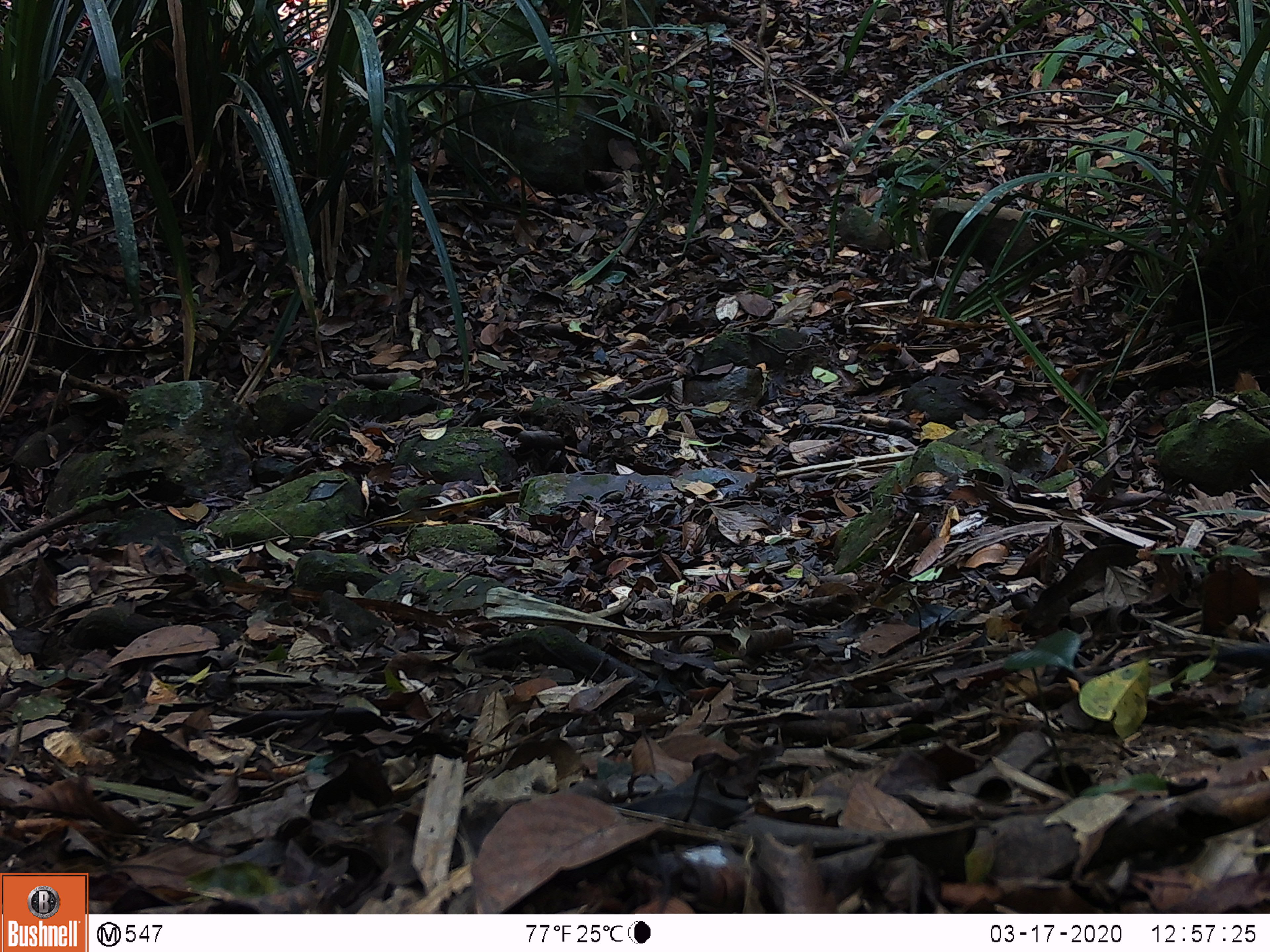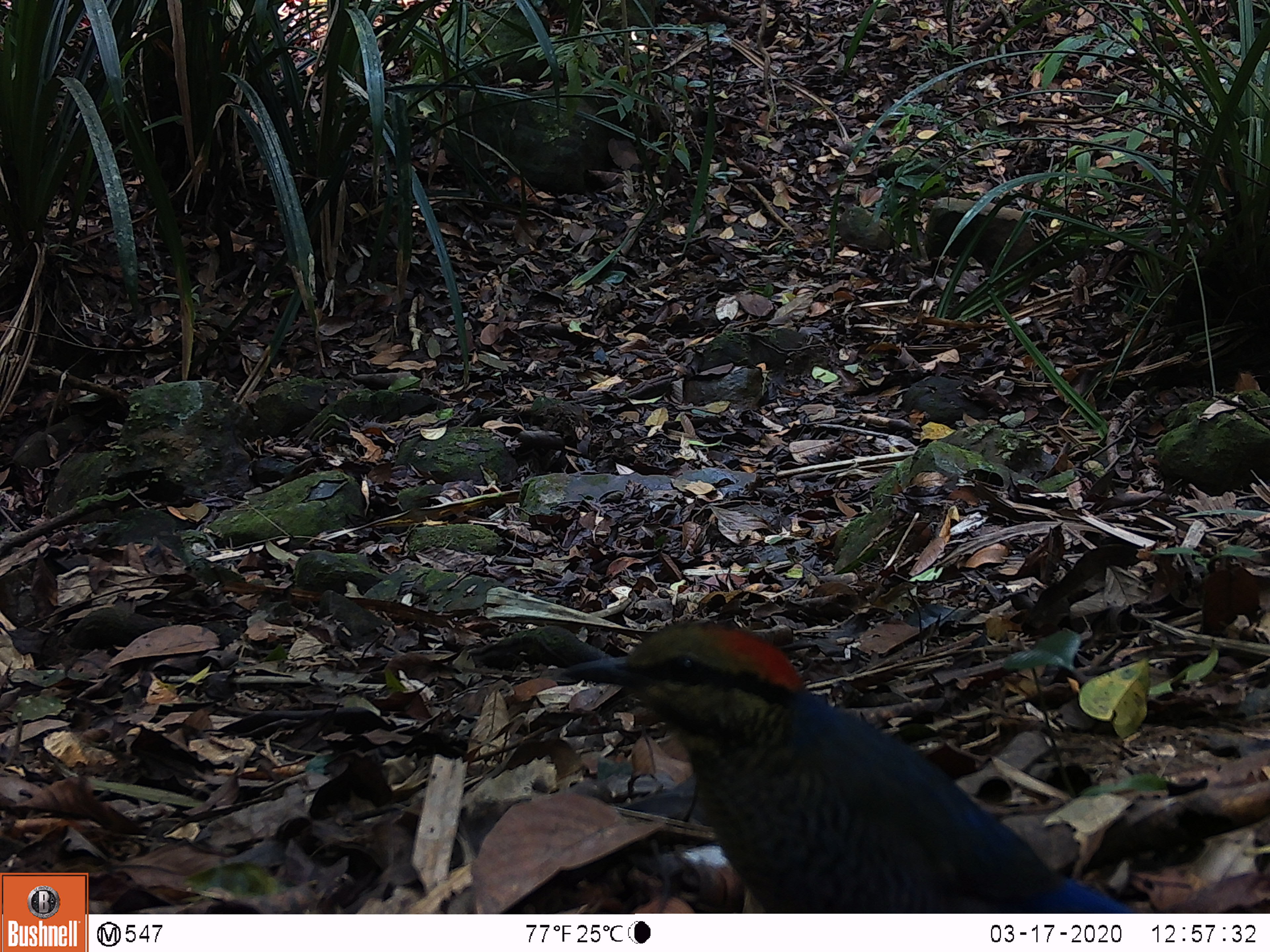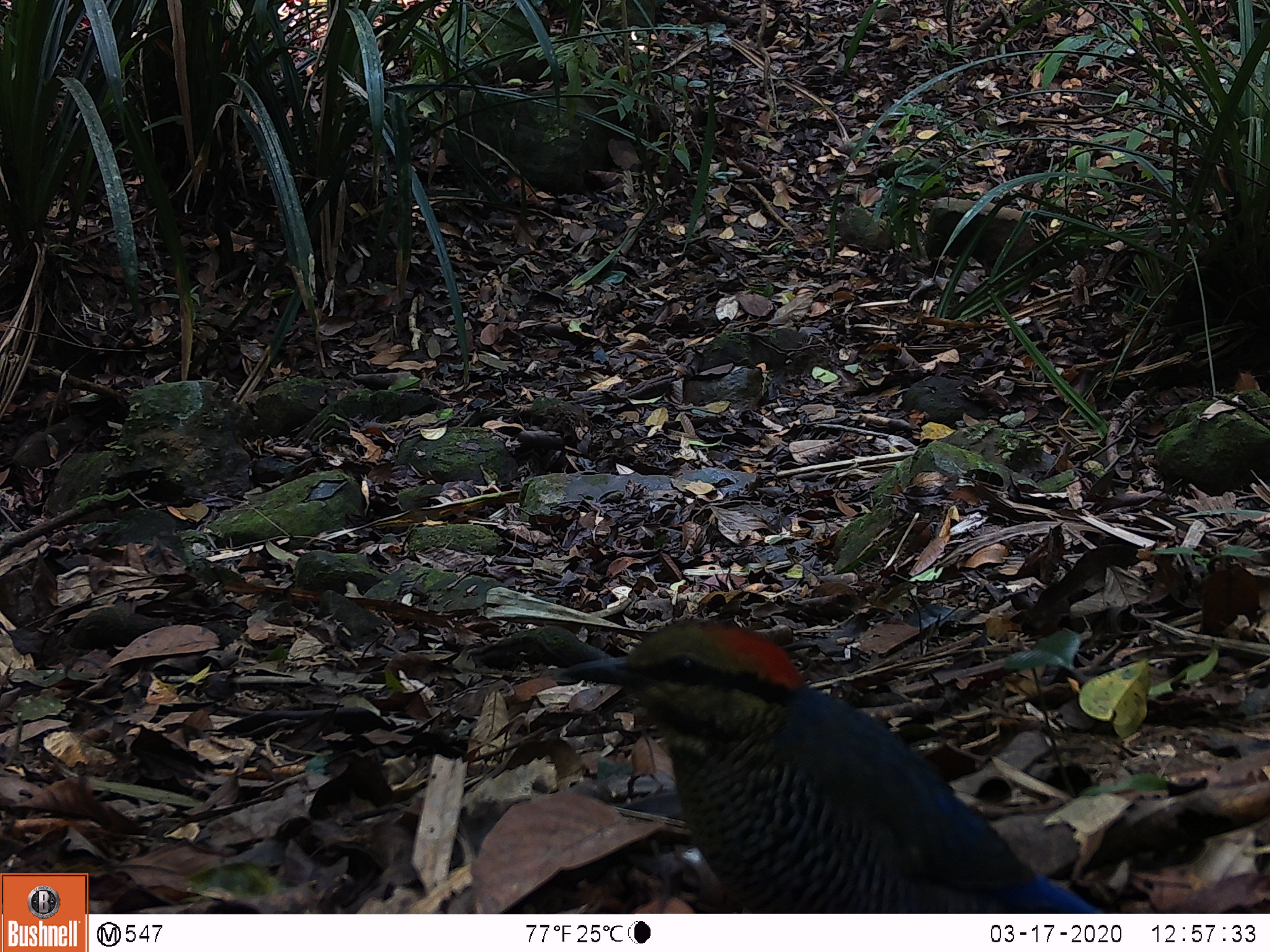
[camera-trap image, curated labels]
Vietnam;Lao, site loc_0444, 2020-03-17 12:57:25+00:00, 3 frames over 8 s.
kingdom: Animalia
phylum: Chordata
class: Aves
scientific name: Aves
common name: bird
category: unidentified bird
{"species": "unidentified bird (bird) (Aves)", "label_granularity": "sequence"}